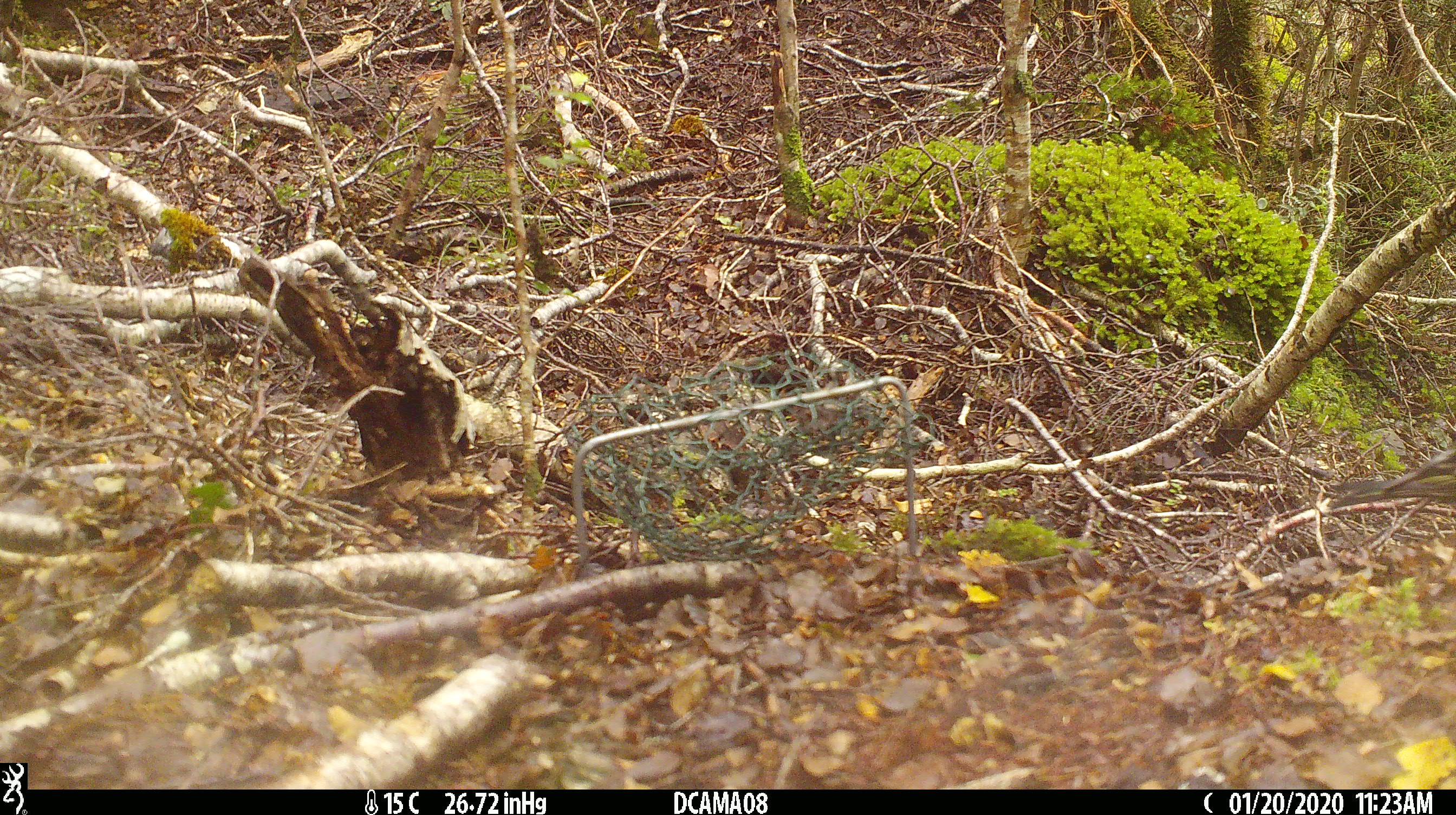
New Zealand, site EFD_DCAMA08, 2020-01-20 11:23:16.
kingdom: Animalia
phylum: Chordata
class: Aves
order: Passeriformes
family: Fringillidae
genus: Fringilla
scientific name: Fringilla coelebs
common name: common chaffinch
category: chaffinch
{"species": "chaffinch (common chaffinch) (Fringilla coelebs)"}